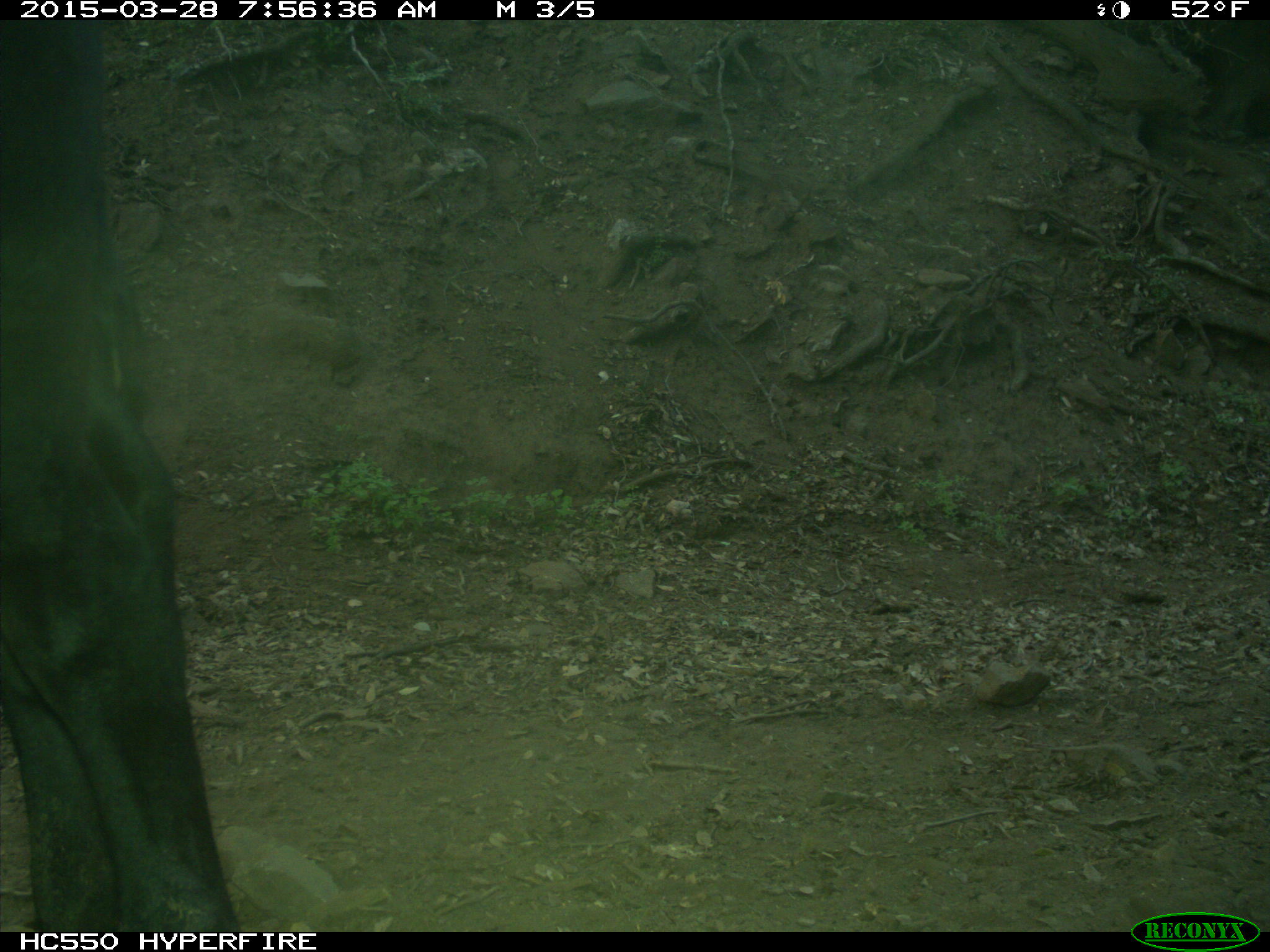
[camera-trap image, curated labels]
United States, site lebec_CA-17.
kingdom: Animalia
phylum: Chordata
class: Mammalia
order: Artiodactyla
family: Bovidae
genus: Bos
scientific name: Bos taurus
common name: domestic cow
Bos taurus (domestic cow).